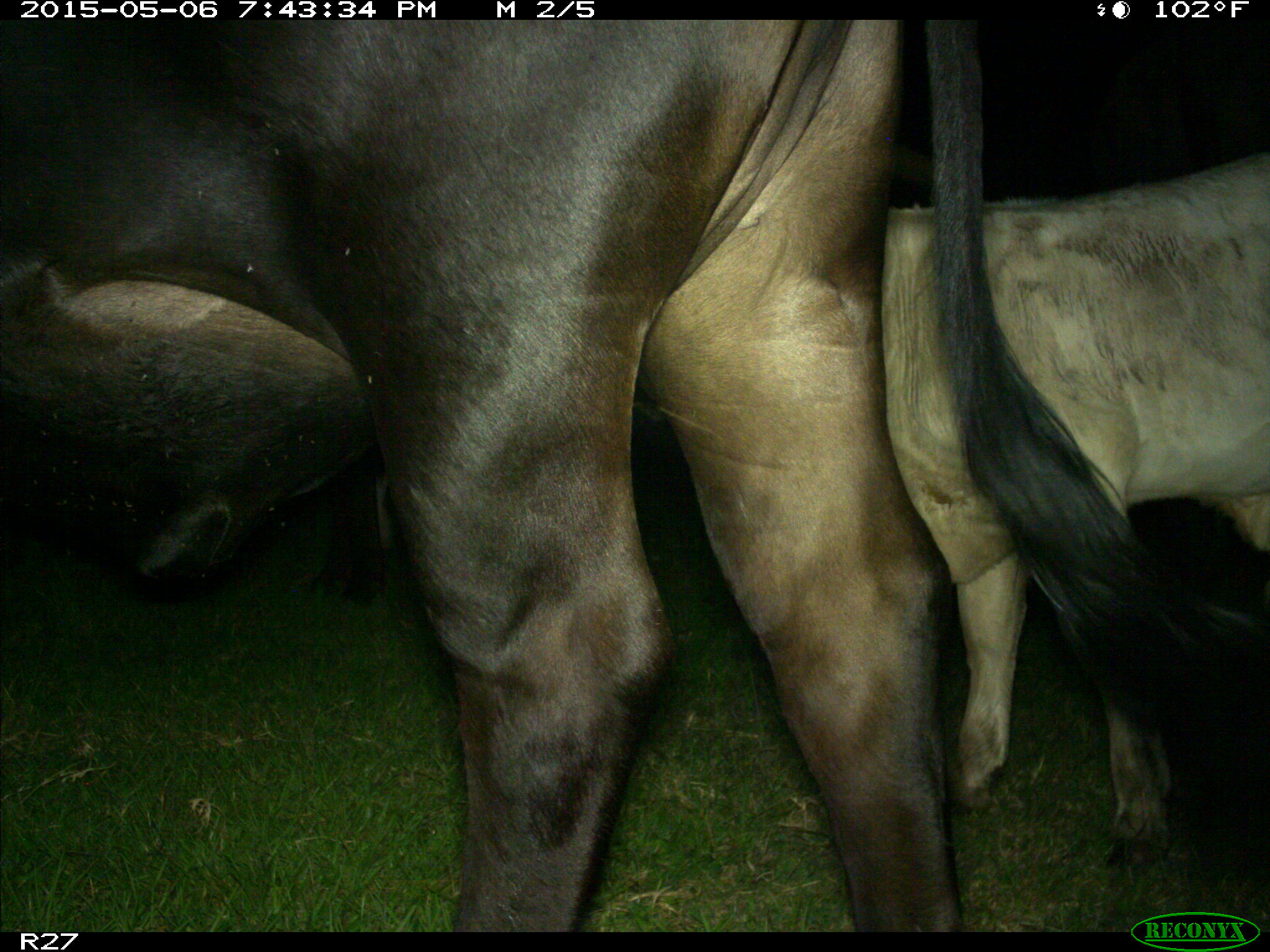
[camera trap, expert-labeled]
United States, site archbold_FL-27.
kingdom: Animalia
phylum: Chordata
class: Mammalia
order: Artiodactyla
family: Bovidae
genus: Bos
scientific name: Bos taurus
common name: domestic cow